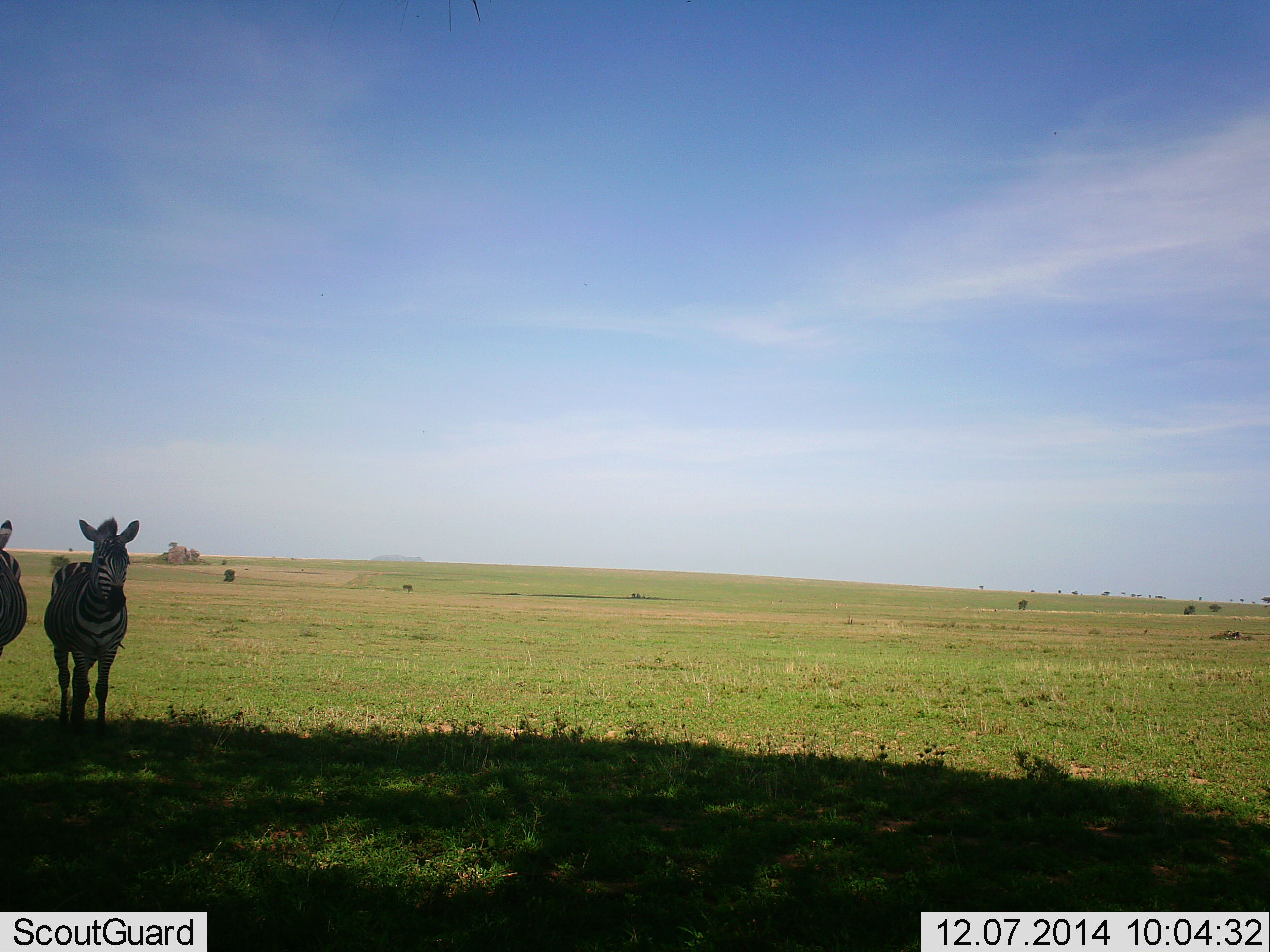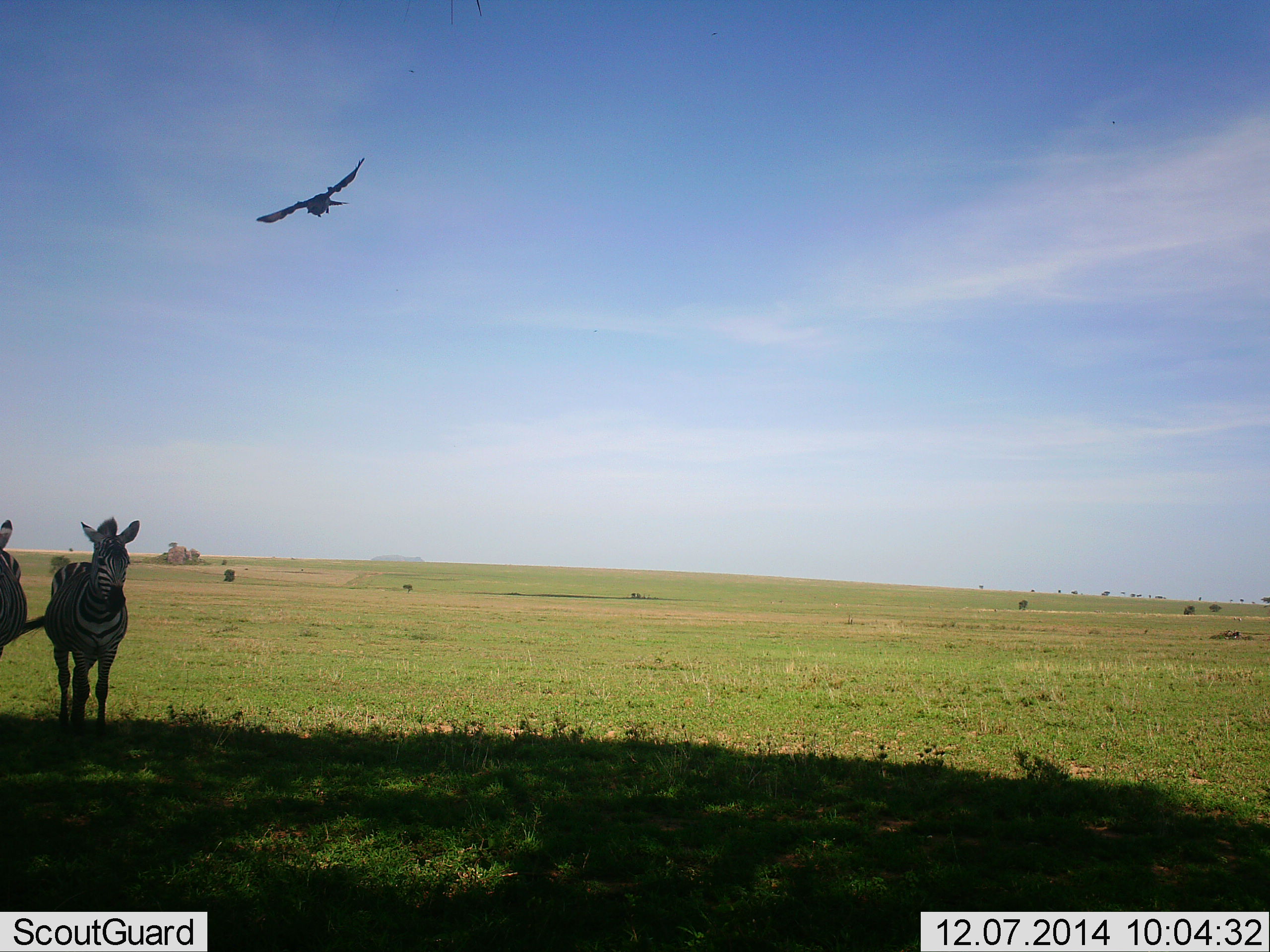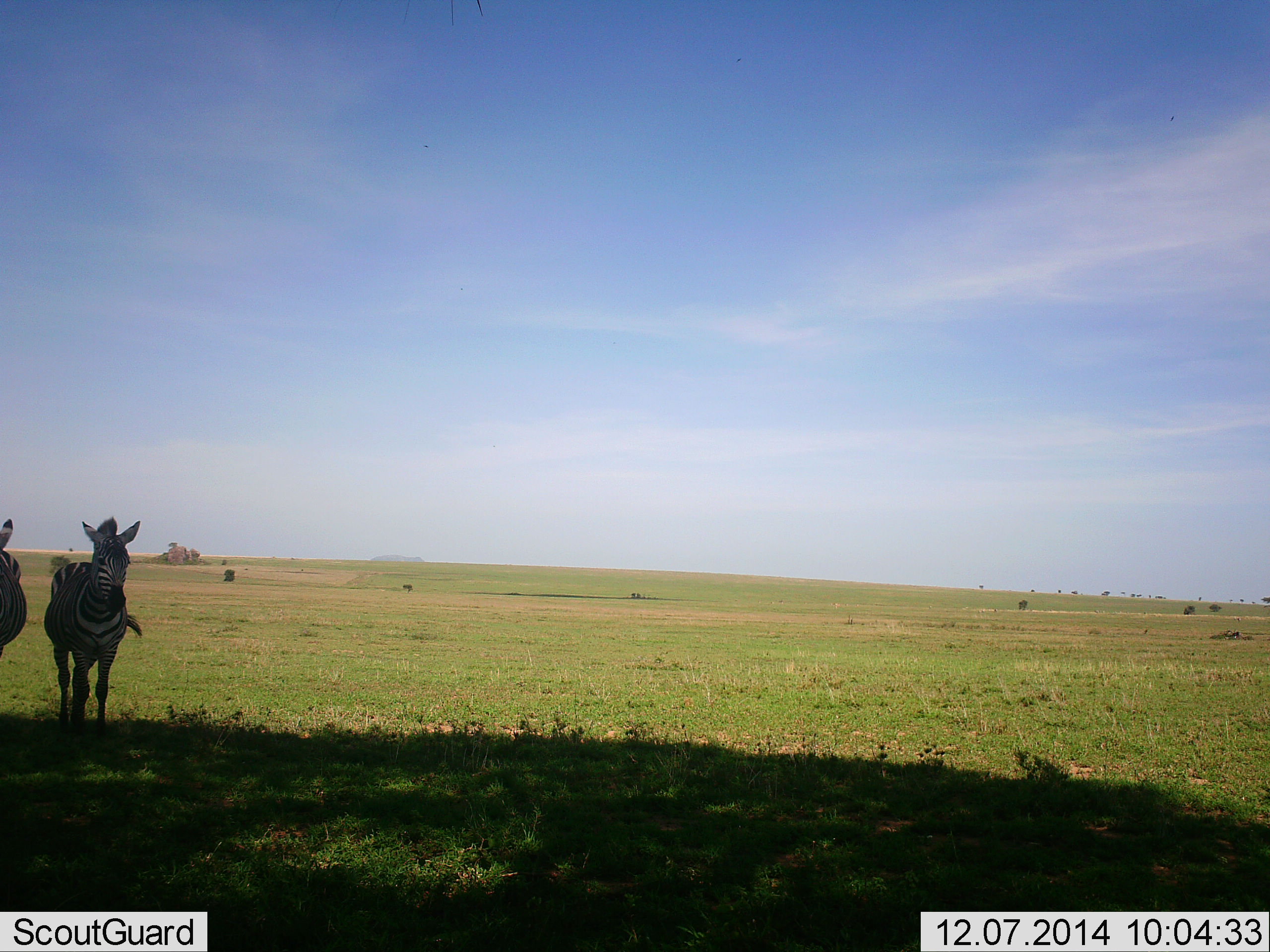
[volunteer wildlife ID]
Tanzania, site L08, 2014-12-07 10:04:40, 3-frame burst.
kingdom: Animalia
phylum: Chordata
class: Aves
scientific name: Aves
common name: bird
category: otherbird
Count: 1.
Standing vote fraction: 0%.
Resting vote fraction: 0%.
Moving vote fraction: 100%.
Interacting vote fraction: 0%.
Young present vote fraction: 0%.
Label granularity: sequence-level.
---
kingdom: Animalia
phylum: Chordata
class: Mammalia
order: Perissodactyla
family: Equidae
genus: Equus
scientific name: Equus quagga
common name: plains zebra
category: zebra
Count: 2.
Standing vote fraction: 82%.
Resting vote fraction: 9%.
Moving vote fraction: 18%.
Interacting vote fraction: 0%.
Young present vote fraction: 0%.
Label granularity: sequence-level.